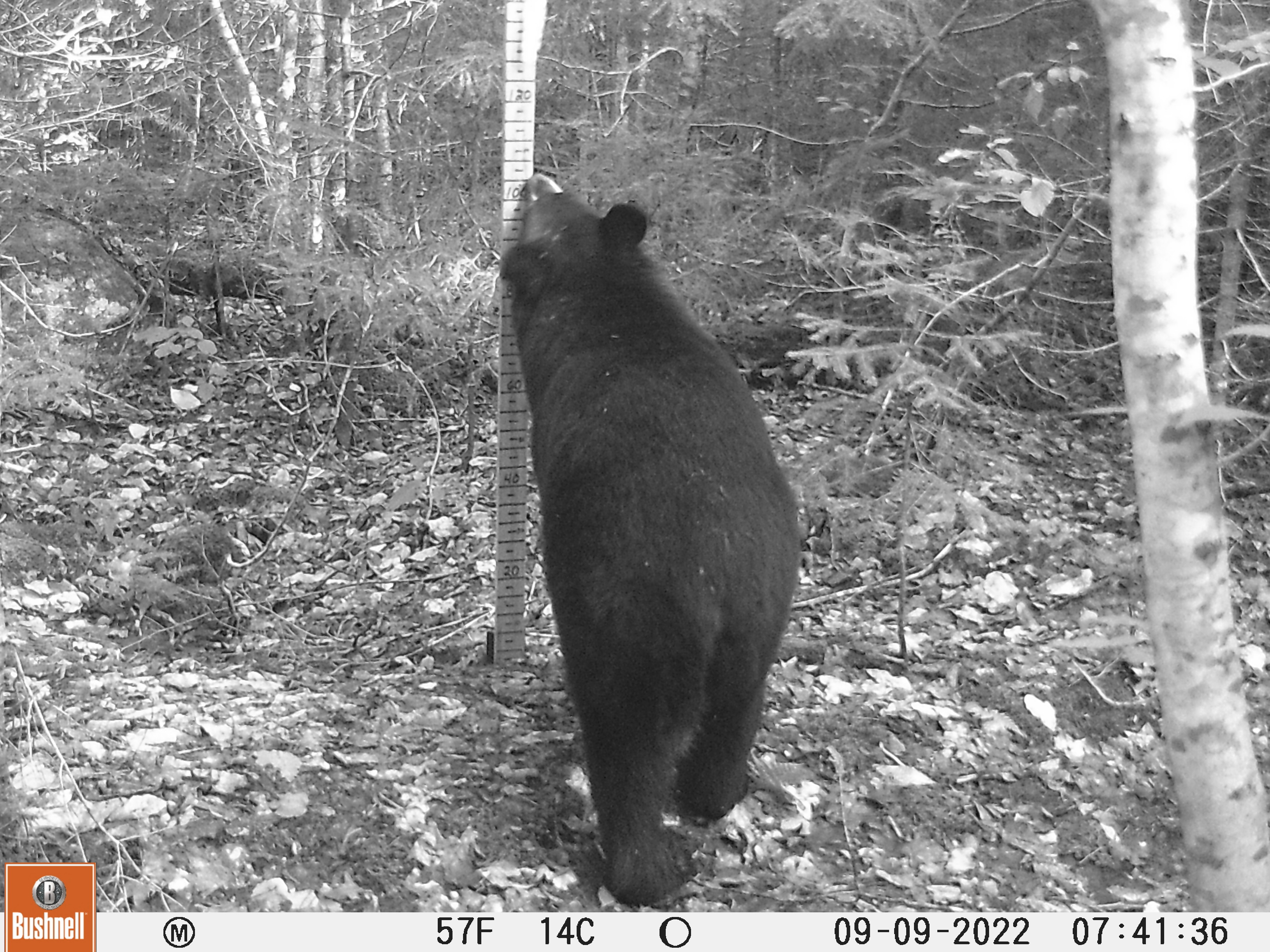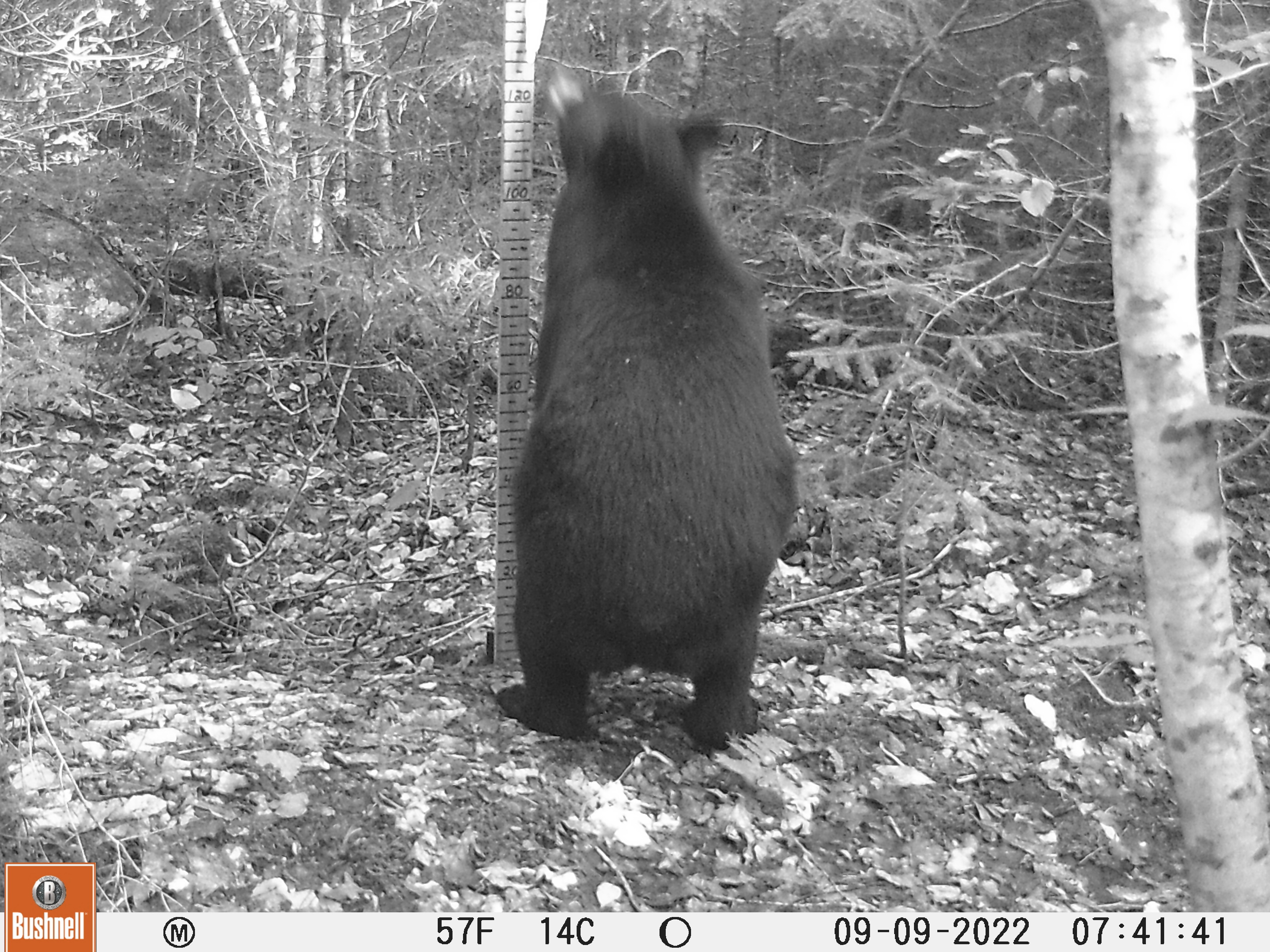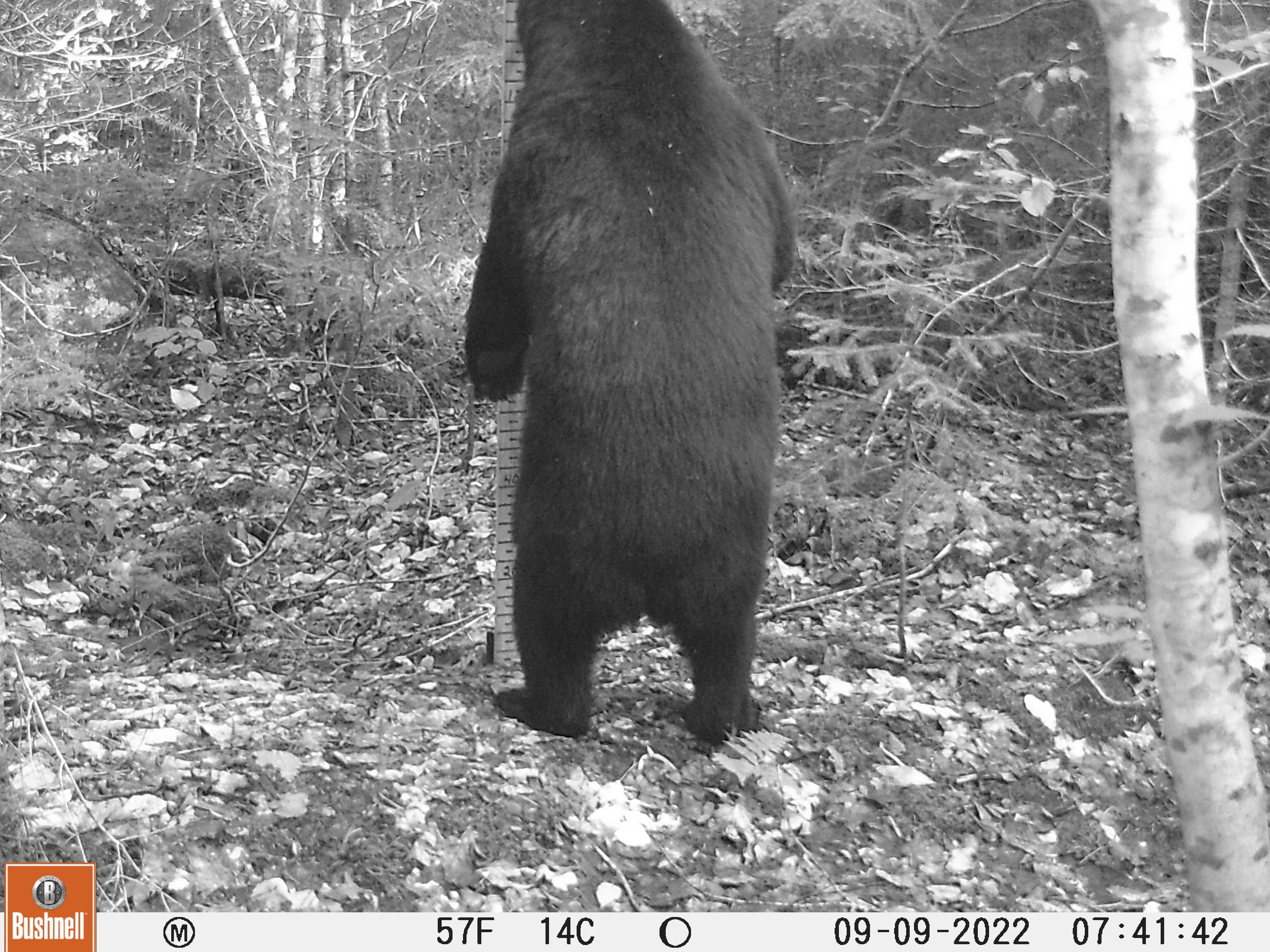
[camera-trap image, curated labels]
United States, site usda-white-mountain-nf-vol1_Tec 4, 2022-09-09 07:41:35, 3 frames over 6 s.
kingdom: Animalia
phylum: Chordata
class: Mammalia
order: Carnivora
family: Ursidae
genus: Ursus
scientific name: Ursus americanus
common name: black bear